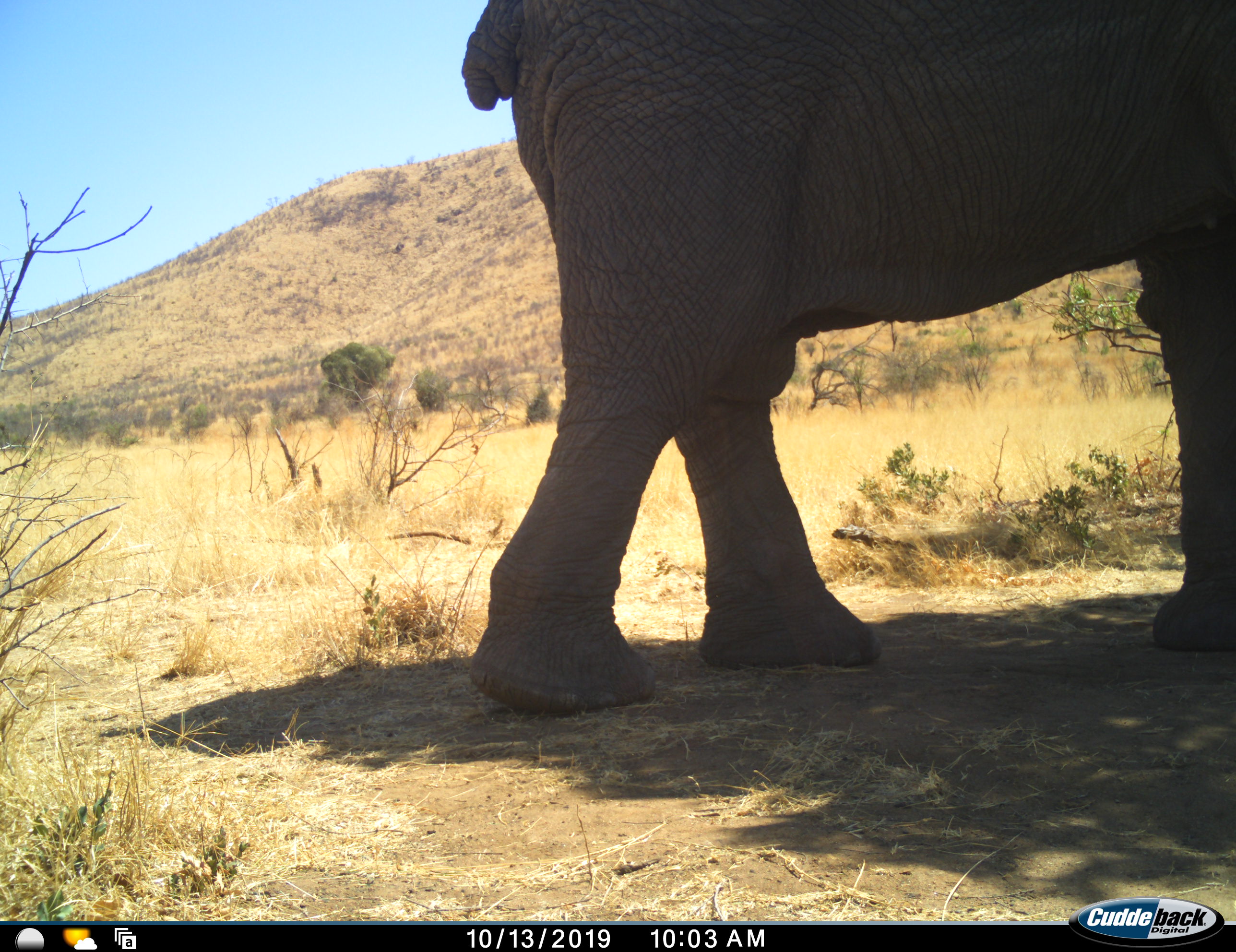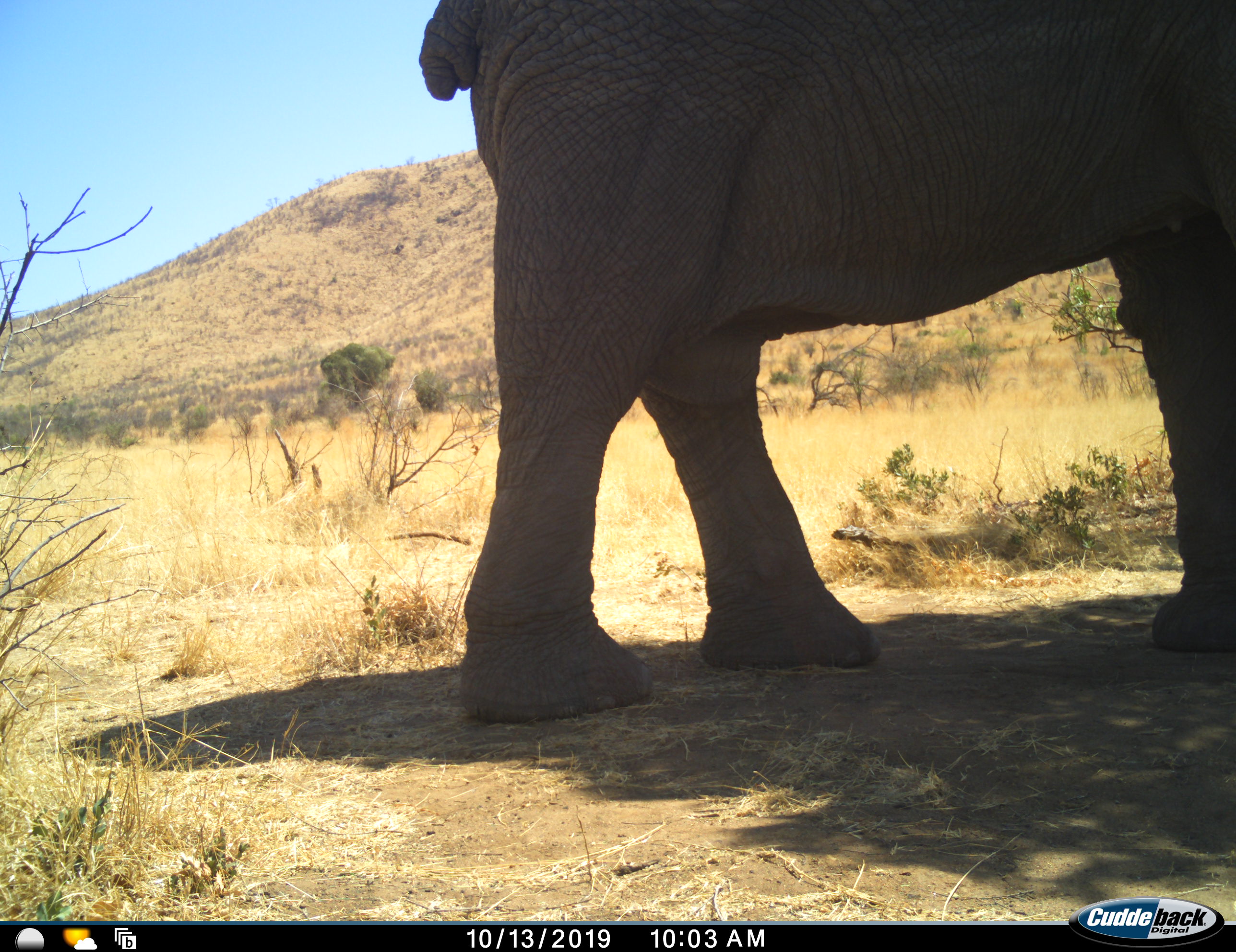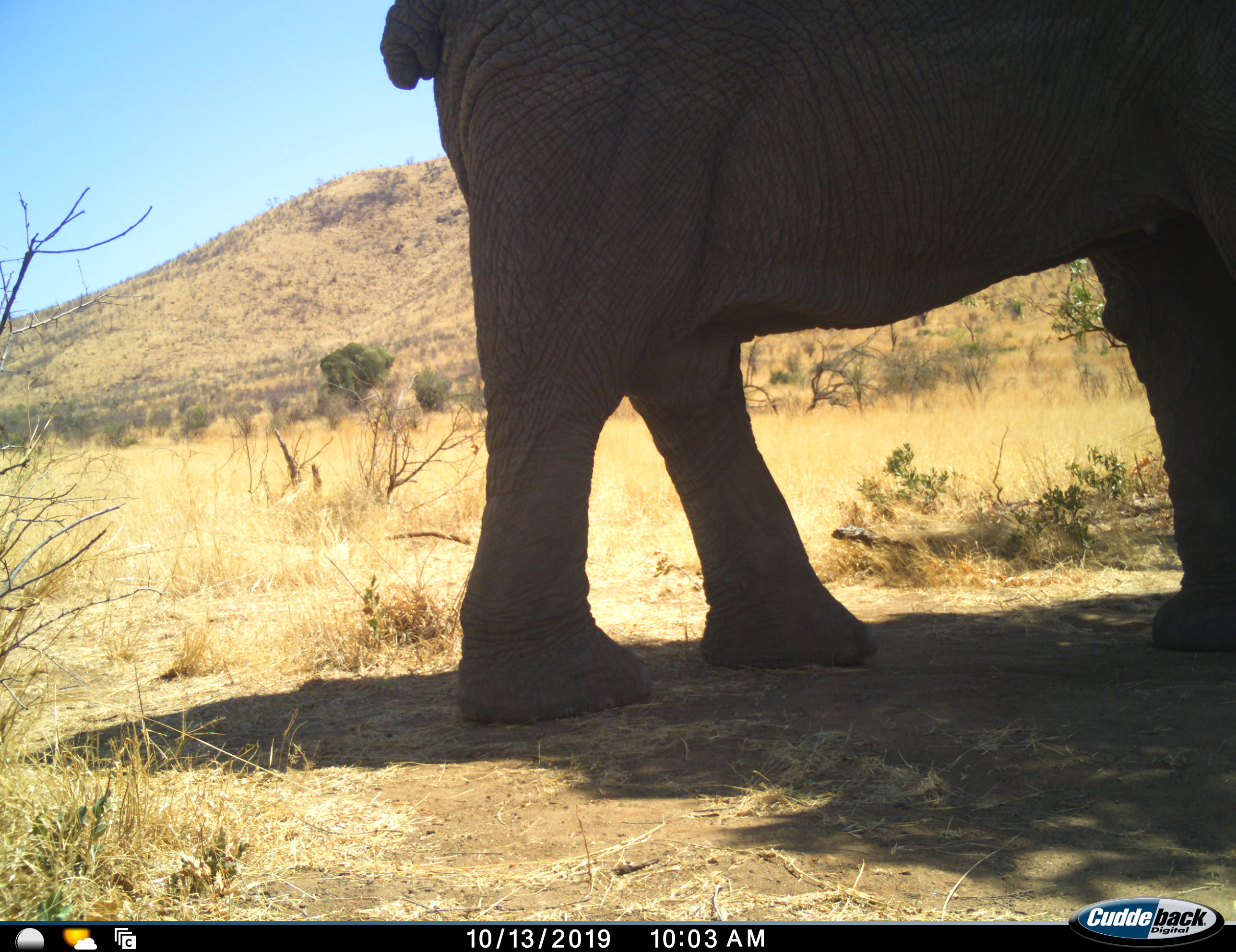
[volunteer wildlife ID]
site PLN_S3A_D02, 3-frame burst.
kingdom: Animalia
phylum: Chordata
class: Mammalia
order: Proboscidea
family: Elephantidae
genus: Loxodonta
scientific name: Loxodonta africana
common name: african bush elephant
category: elephant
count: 1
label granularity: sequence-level